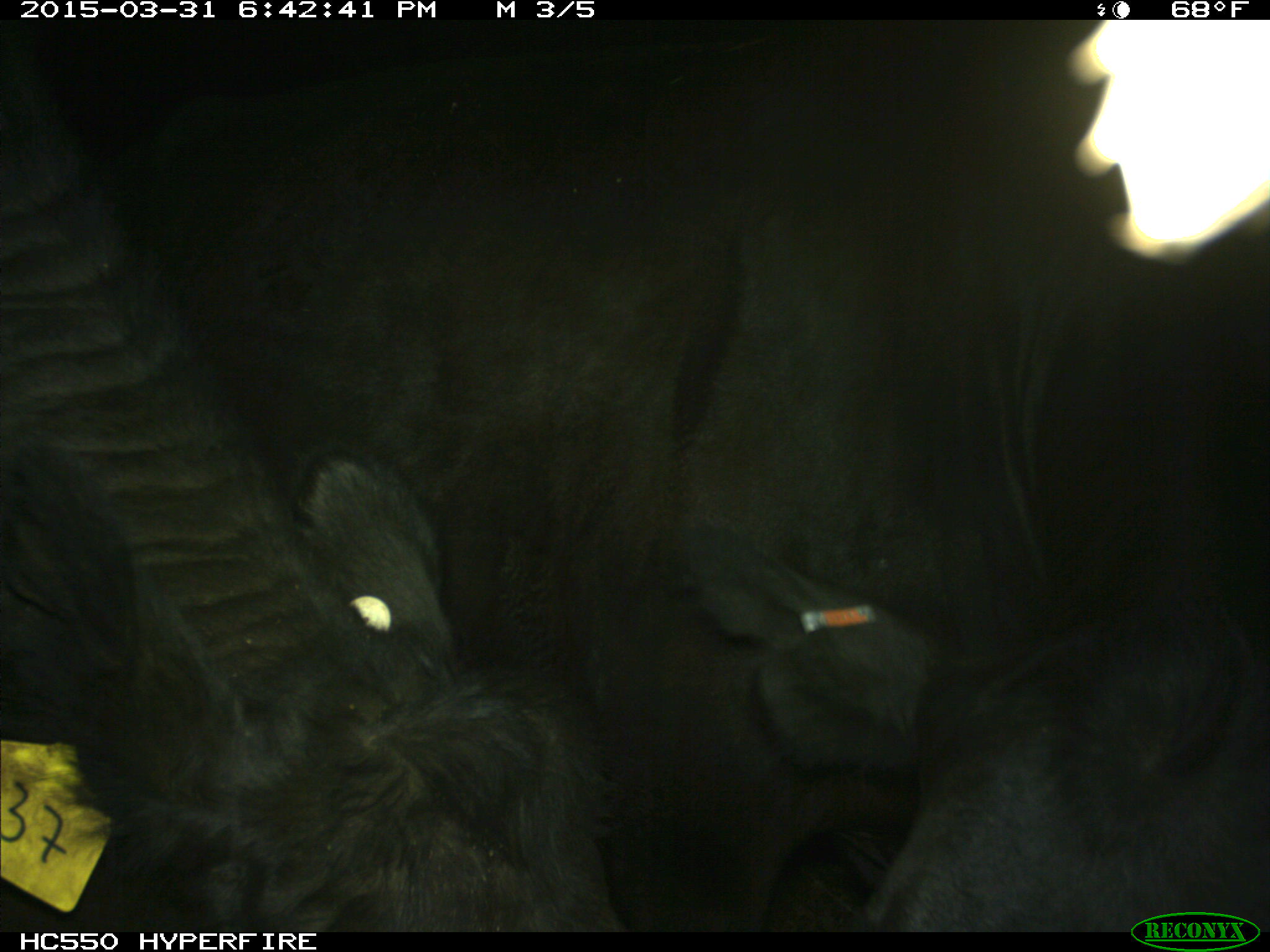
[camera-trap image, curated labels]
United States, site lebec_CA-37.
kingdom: Animalia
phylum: Chordata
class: Mammalia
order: Artiodactyla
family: Bovidae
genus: Bos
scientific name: Bos taurus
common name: domestic cow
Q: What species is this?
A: Bos taurus (domestic cow).